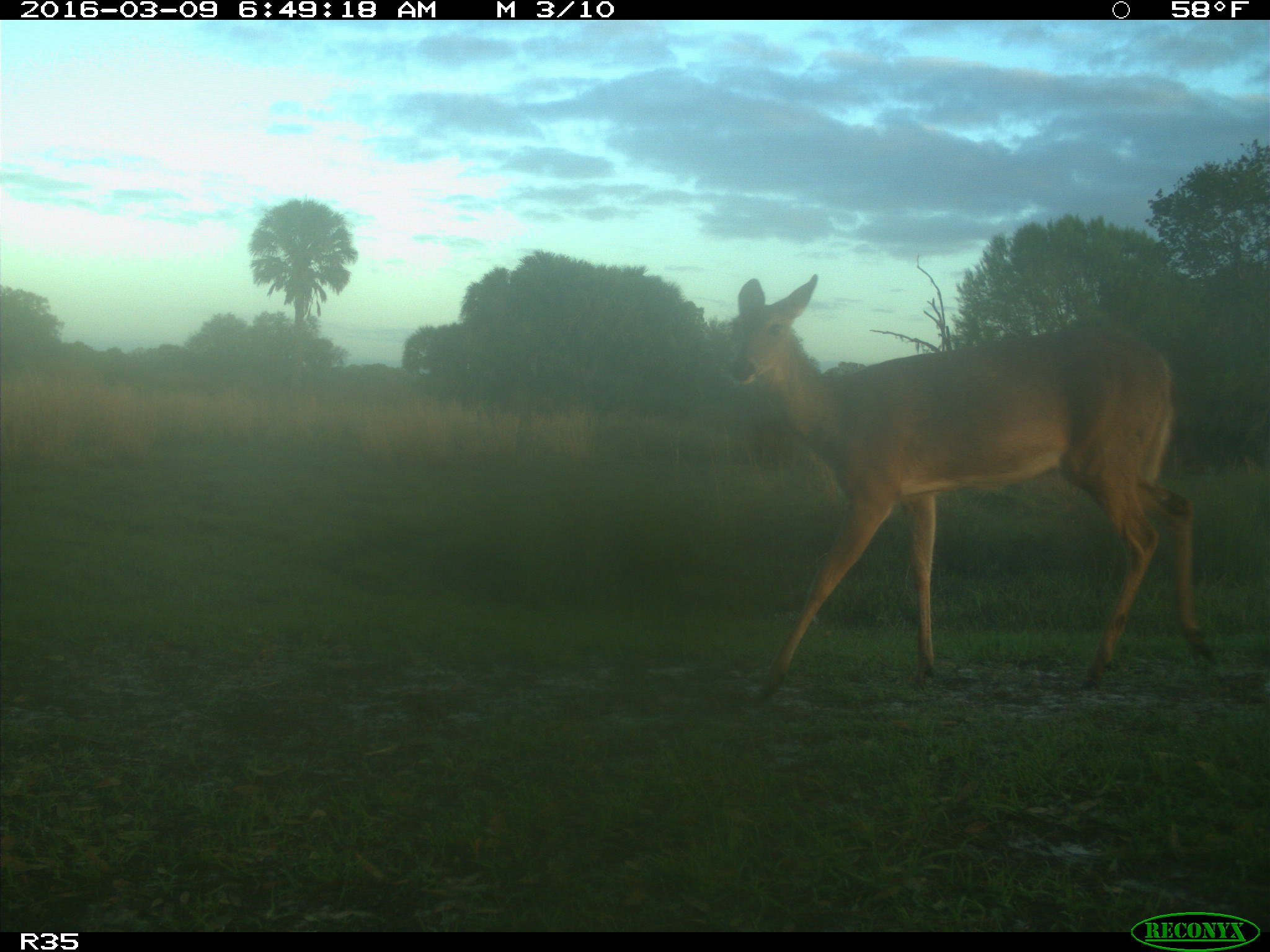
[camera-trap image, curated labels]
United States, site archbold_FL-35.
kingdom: Animalia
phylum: Chordata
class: Mammalia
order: Artiodactyla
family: Cervidae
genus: Odocoileus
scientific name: Odocoileus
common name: deer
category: unidentified deer